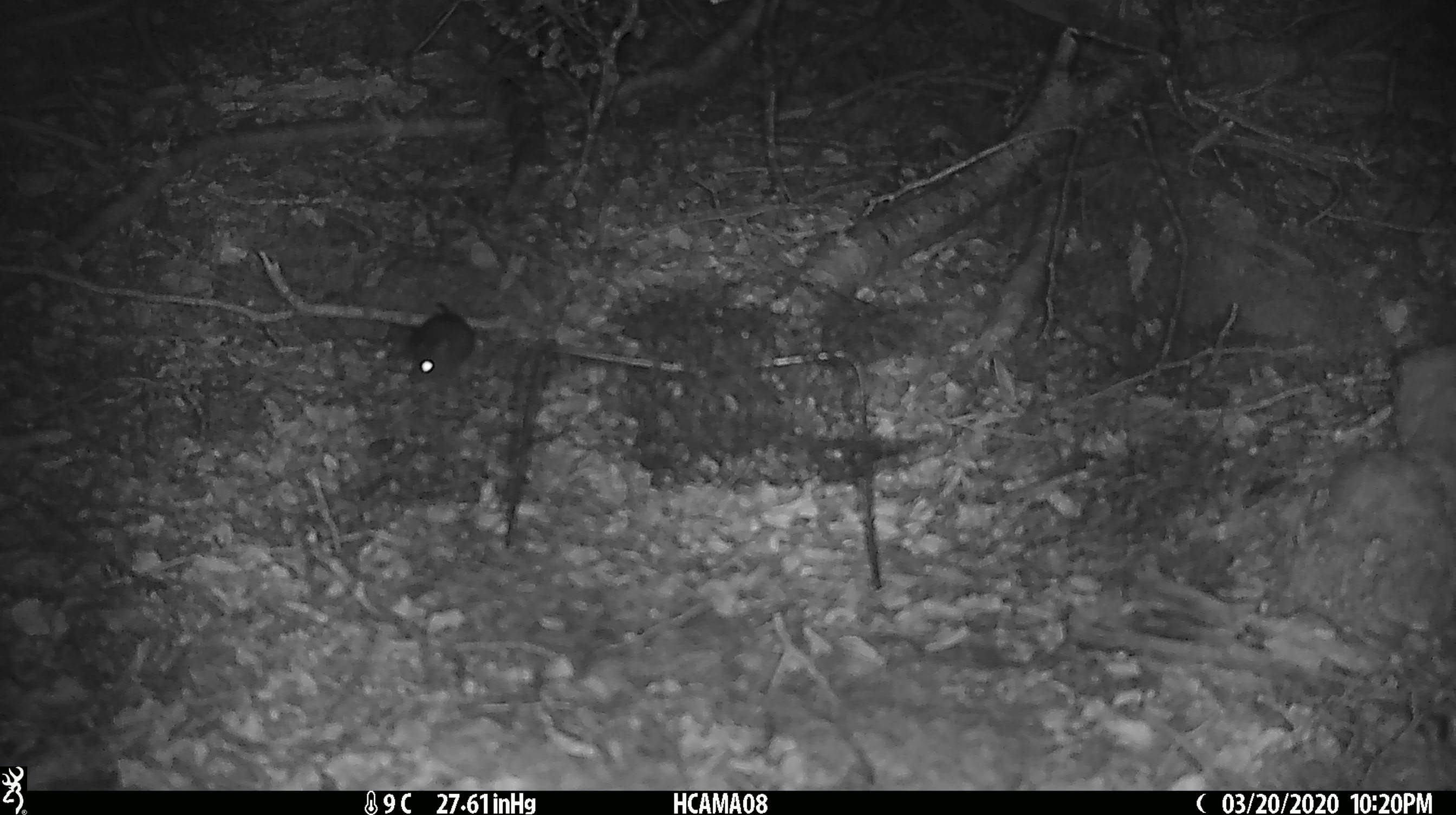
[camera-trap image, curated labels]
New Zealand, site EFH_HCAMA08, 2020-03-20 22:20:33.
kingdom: Animalia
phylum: Chordata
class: Mammalia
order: Rodentia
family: Muridae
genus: Mus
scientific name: Mus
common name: mouse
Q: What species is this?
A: Mouse (Mus).